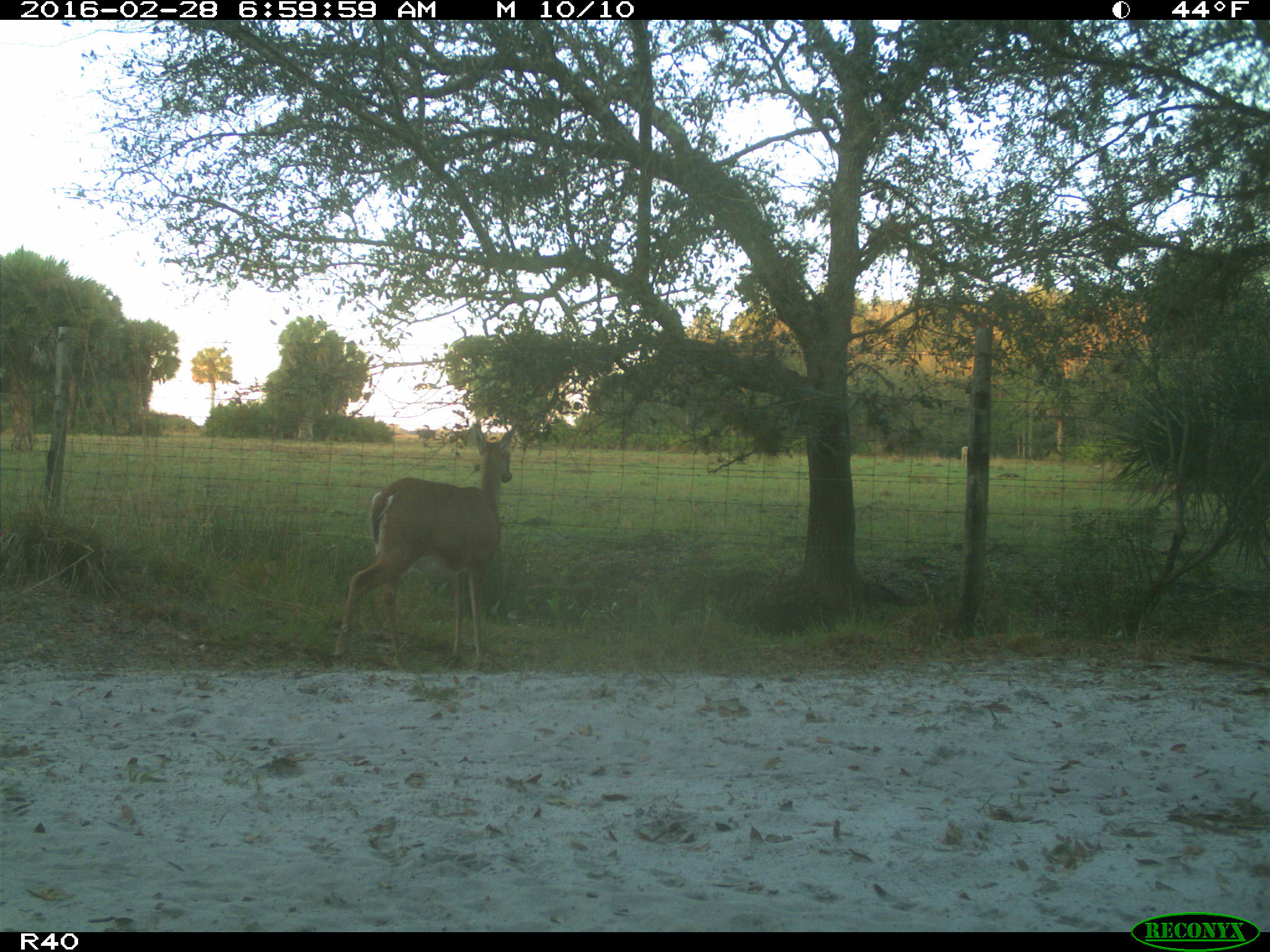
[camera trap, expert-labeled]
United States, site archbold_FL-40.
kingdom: Animalia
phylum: Chordata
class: Mammalia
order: Artiodactyla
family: Cervidae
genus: Odocoileus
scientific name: Odocoileus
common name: deer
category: unidentified deer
Unidentified deer (deer) (Odocoileus).